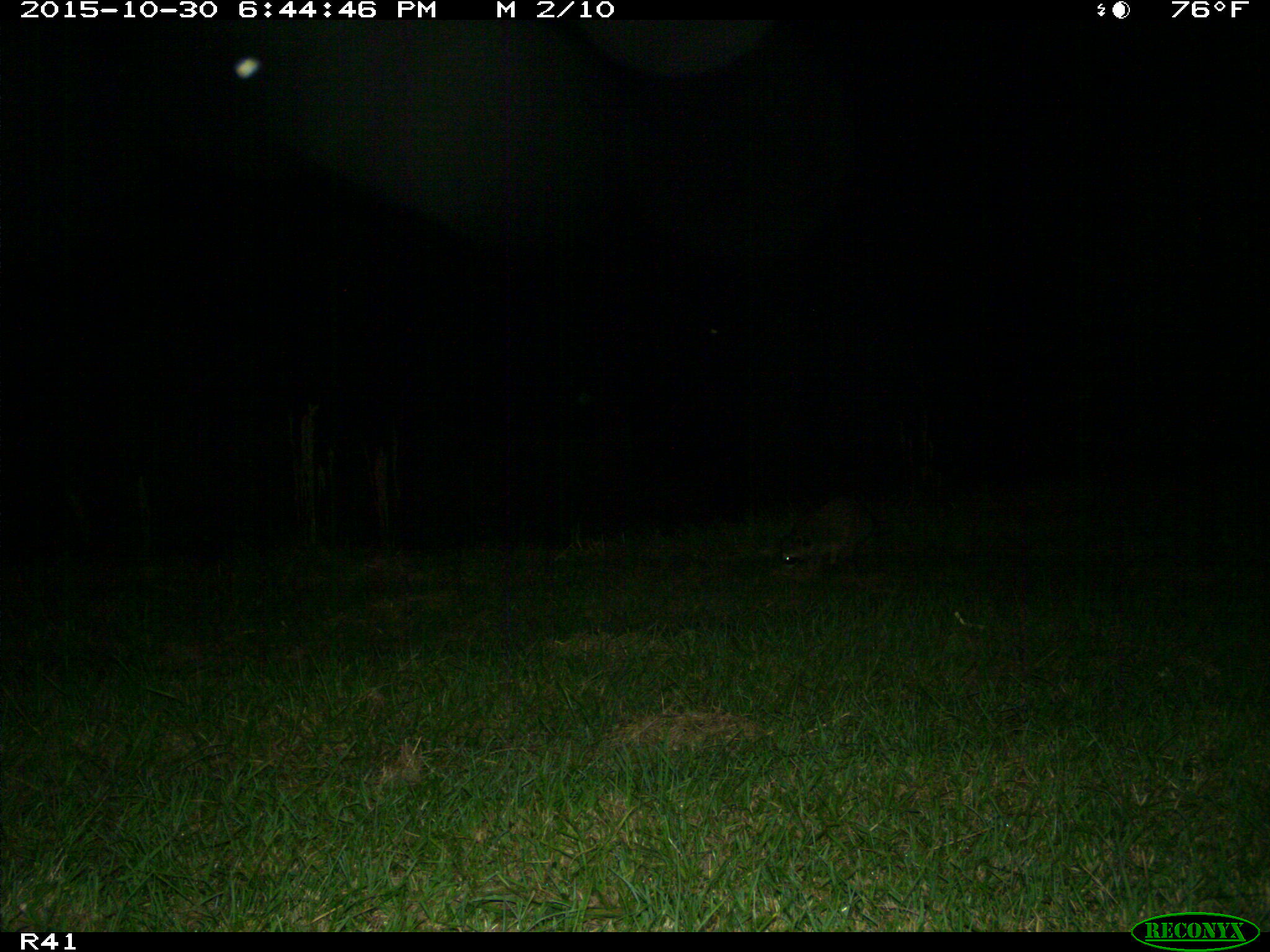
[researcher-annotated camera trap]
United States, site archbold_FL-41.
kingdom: Animalia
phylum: Chordata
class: Mammalia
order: Carnivora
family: Procyonidae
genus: Procyon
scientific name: Procyon lotor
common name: common raccoon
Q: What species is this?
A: Procyon lotor (common raccoon).